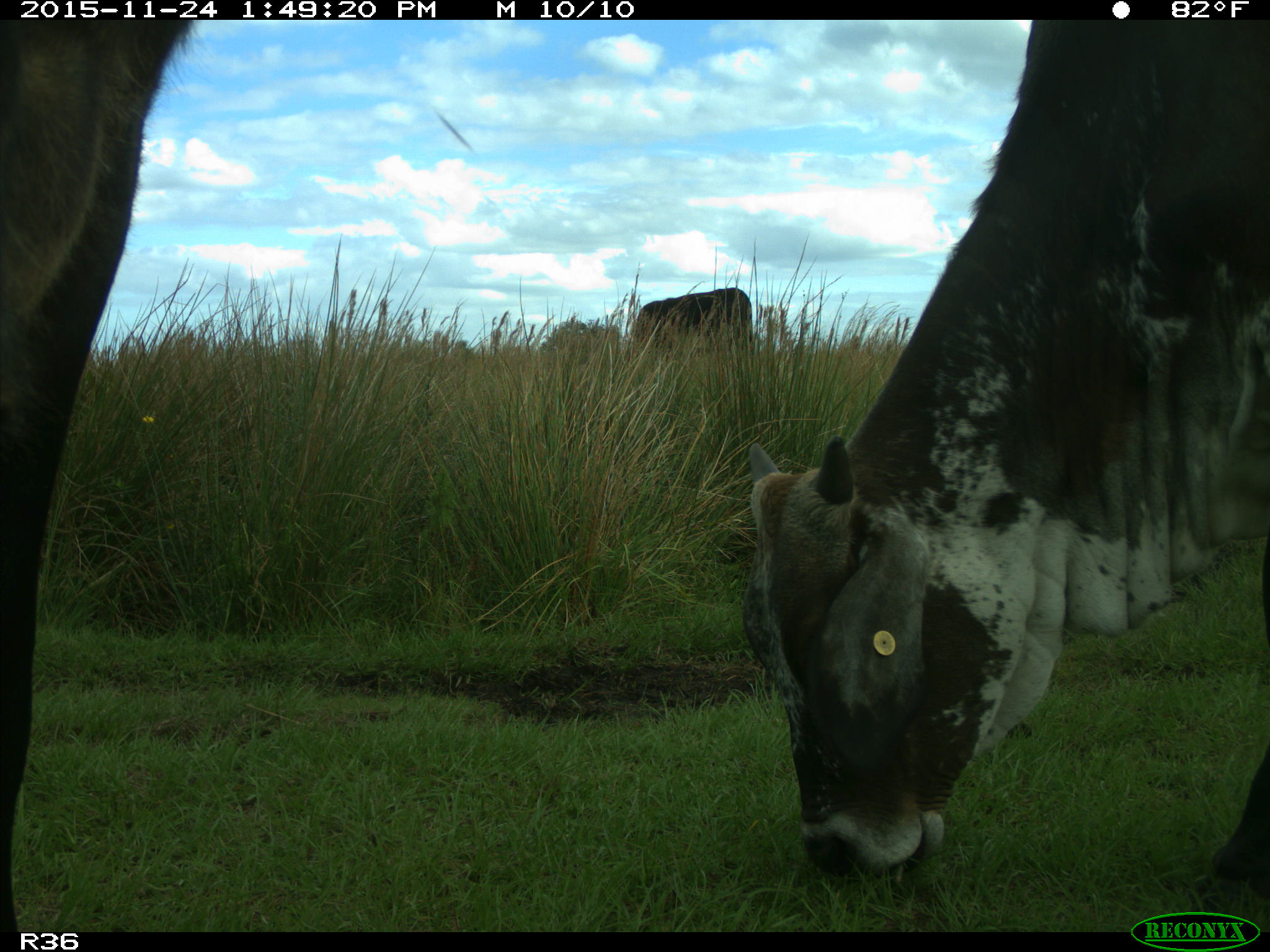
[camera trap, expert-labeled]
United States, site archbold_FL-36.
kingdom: Animalia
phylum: Chordata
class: Mammalia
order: Artiodactyla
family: Bovidae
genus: Bos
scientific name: Bos taurus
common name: domestic cow